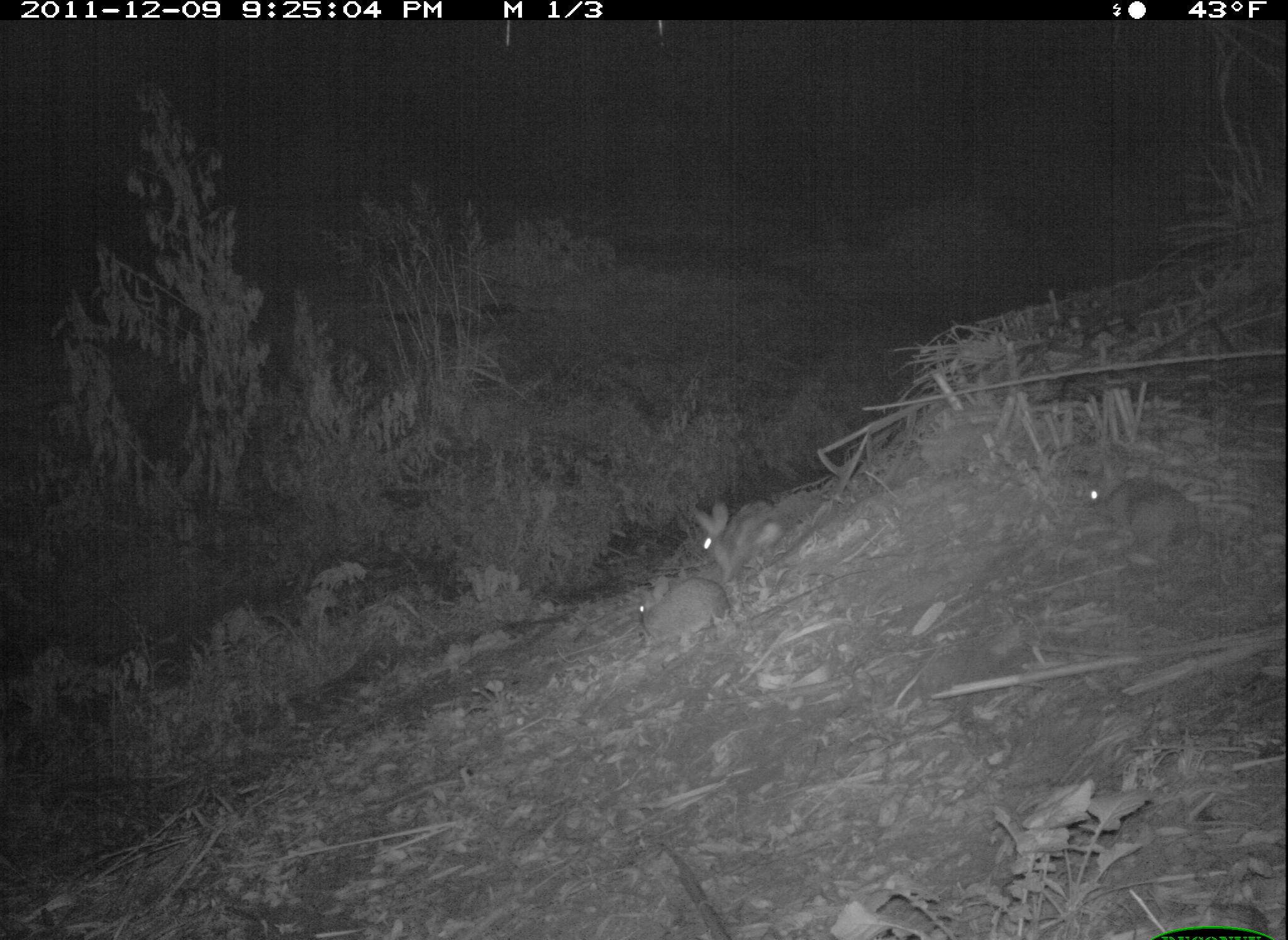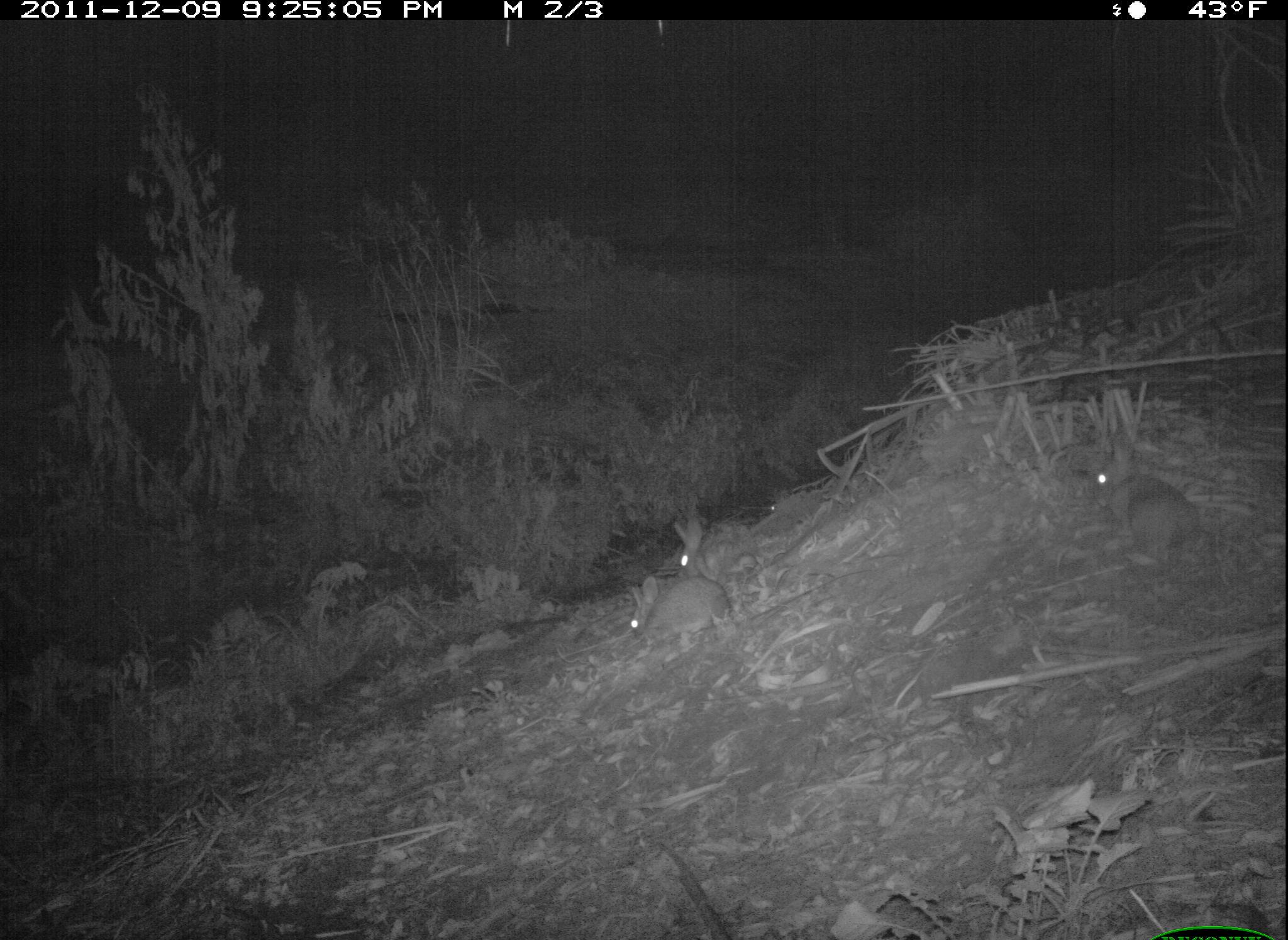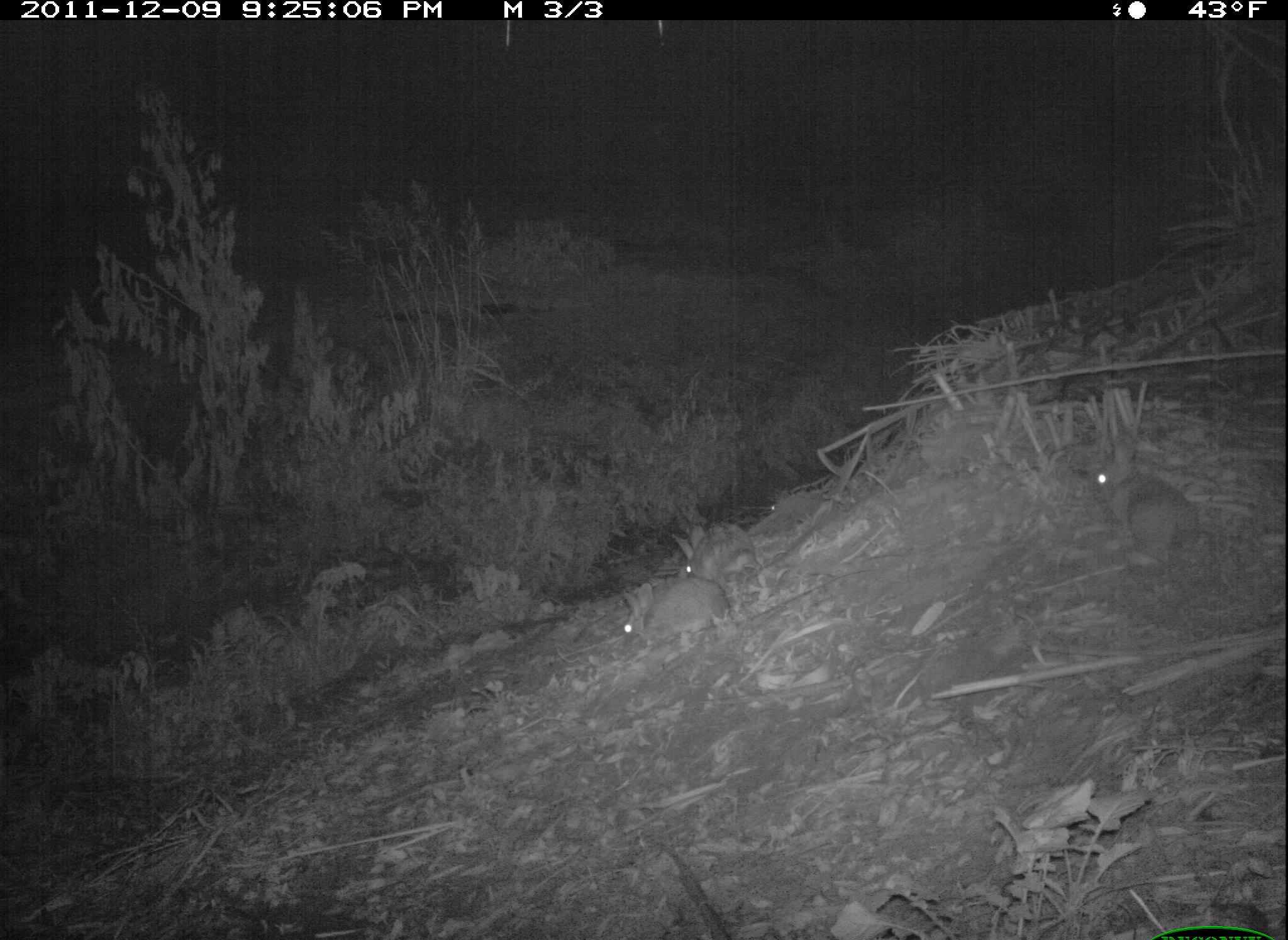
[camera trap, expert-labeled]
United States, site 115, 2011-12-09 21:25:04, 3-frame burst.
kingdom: Animalia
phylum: Chordata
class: Mammalia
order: Lagomorpha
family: Leporidae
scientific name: Leporidae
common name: rabbits and hares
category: rabbit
Rabbit (rabbits and hares) (Leporidae).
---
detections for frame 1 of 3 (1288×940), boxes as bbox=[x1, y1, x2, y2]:
rabbit: bbox=[1075, 444, 1209, 569]; bbox=[690, 489, 793, 586]; bbox=[626, 566, 737, 654]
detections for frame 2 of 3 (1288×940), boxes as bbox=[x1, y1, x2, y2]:
rabbit: bbox=[1074, 430, 1220, 577]; bbox=[615, 569, 737, 651]; bbox=[665, 509, 776, 578]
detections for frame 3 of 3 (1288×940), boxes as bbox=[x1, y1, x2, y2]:
rabbit: bbox=[1079, 437, 1214, 567]; bbox=[610, 581, 742, 648]; bbox=[667, 511, 749, 586]